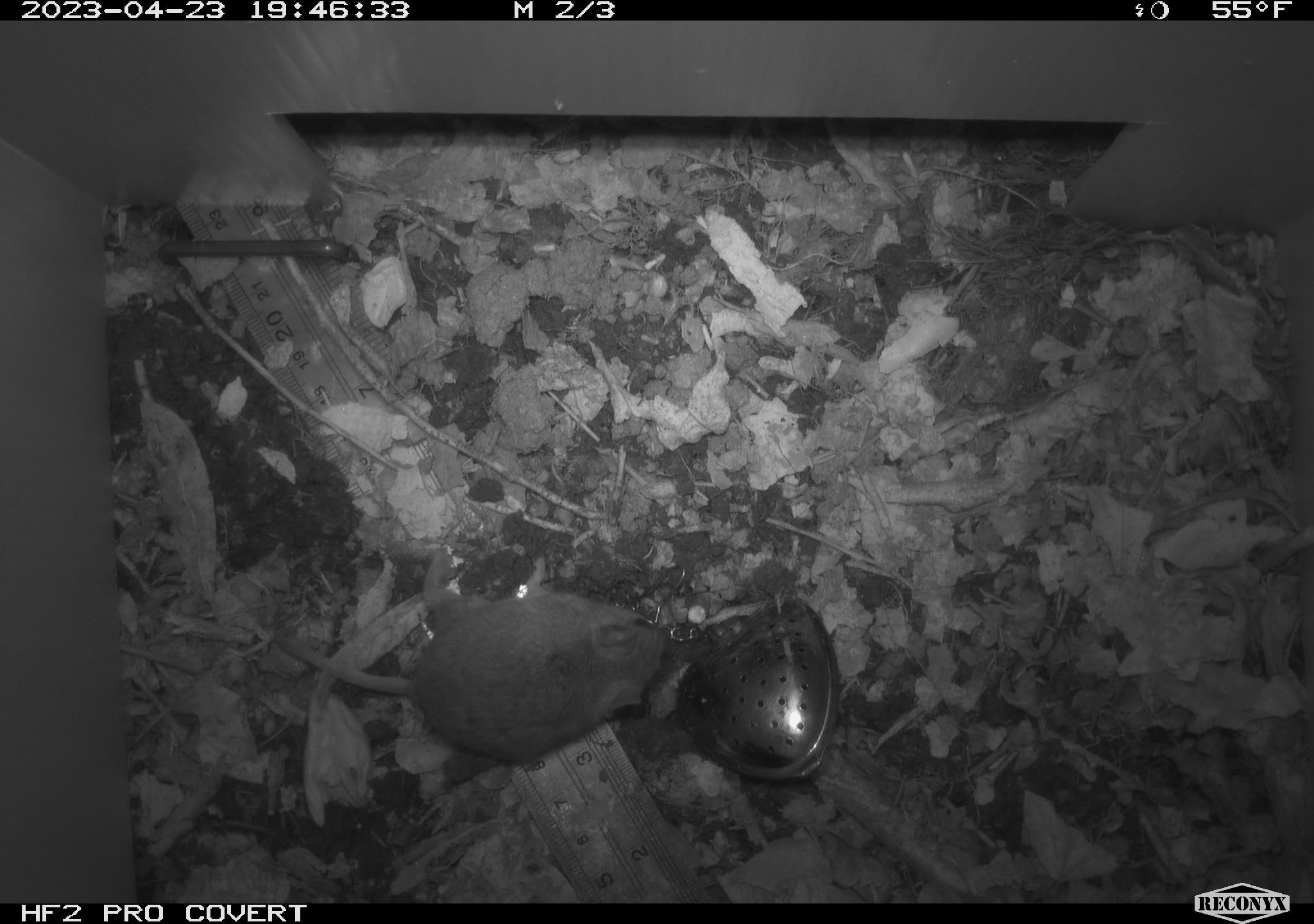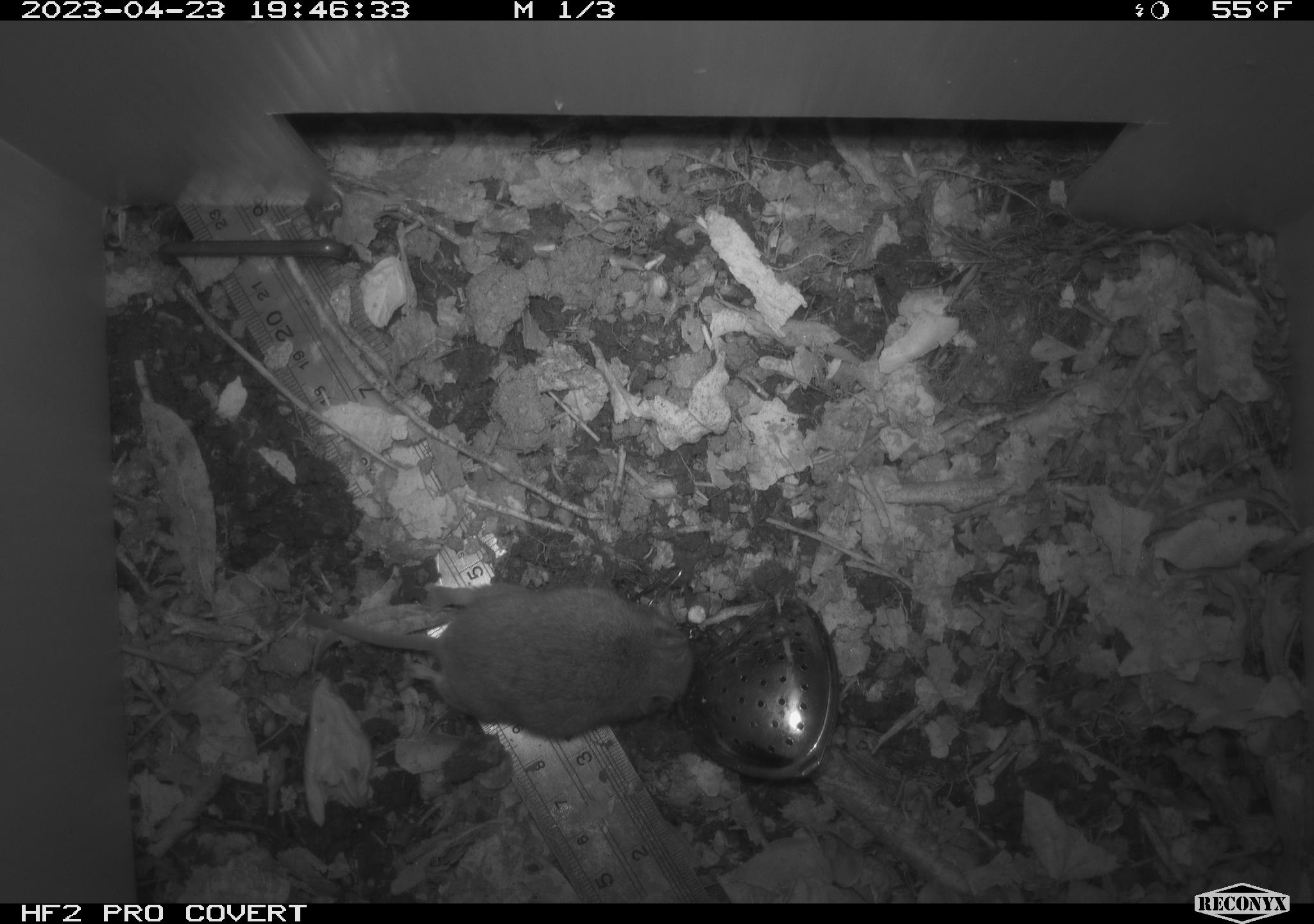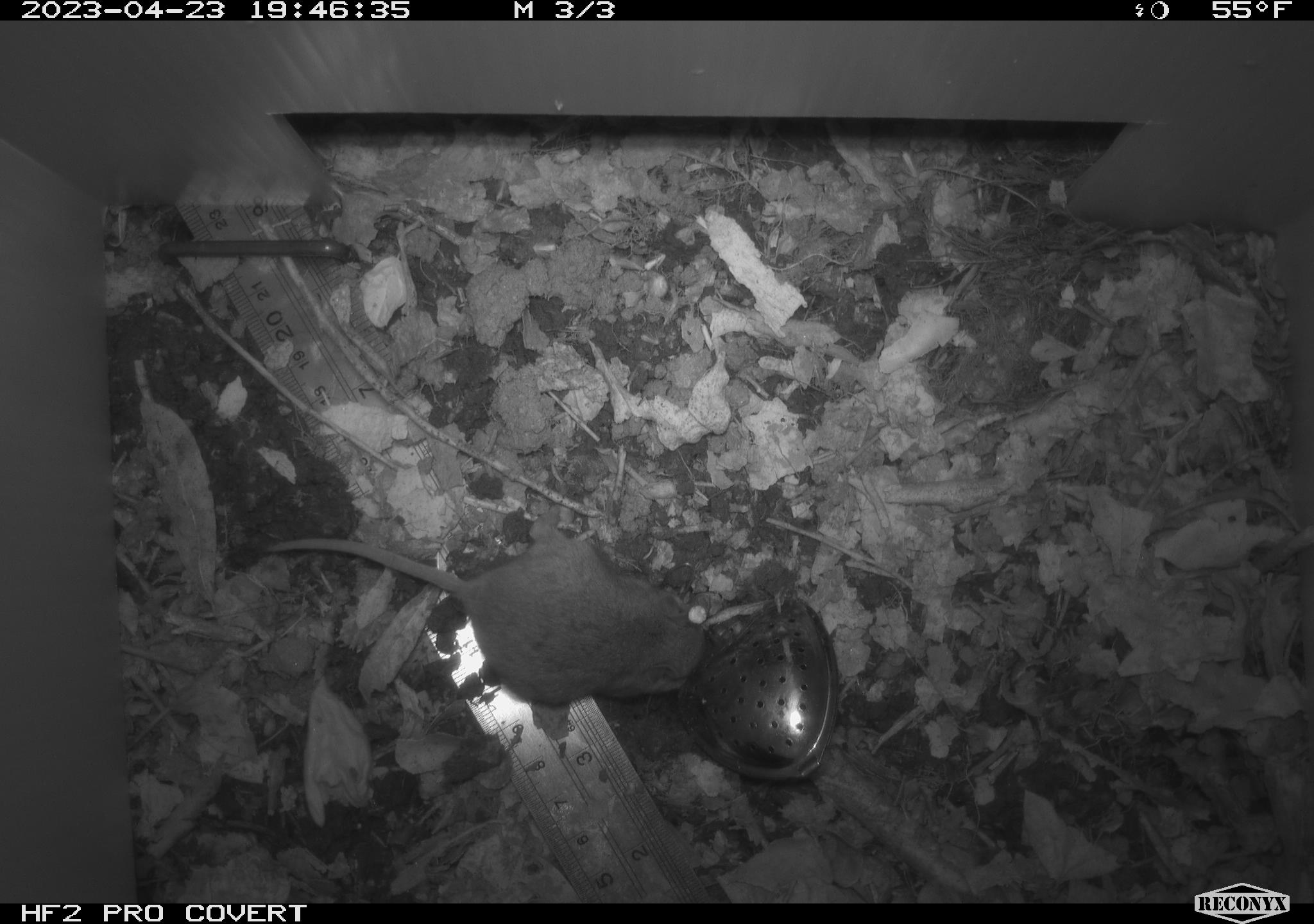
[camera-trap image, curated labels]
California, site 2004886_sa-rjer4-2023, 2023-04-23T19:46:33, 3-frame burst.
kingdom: Animalia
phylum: Chordata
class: Mammalia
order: Rodentia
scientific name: Rodentia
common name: mouse species